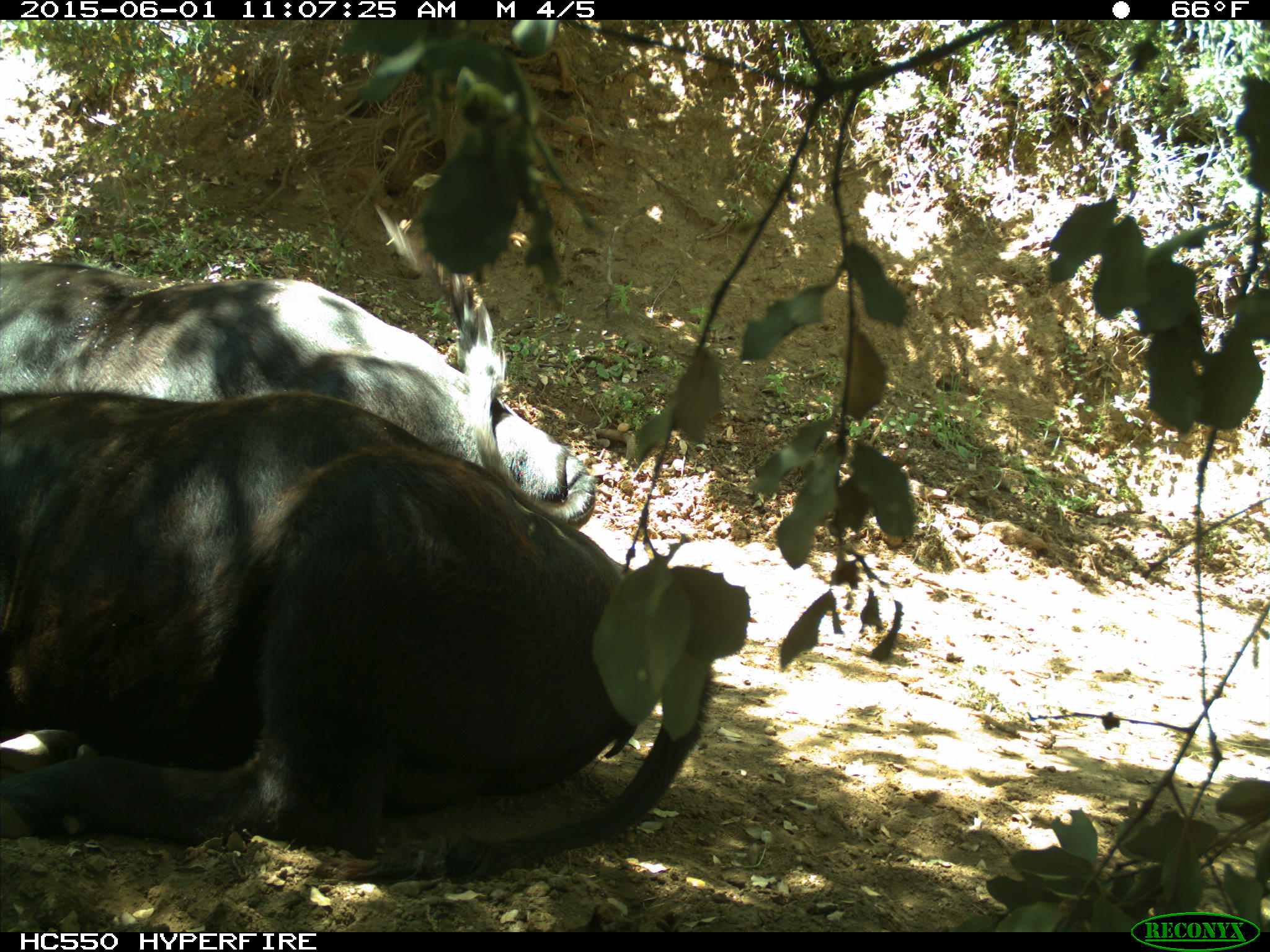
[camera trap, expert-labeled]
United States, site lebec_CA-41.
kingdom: Animalia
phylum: Chordata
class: Mammalia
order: Artiodactyla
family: Bovidae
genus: Bos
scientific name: Bos taurus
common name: domestic cow